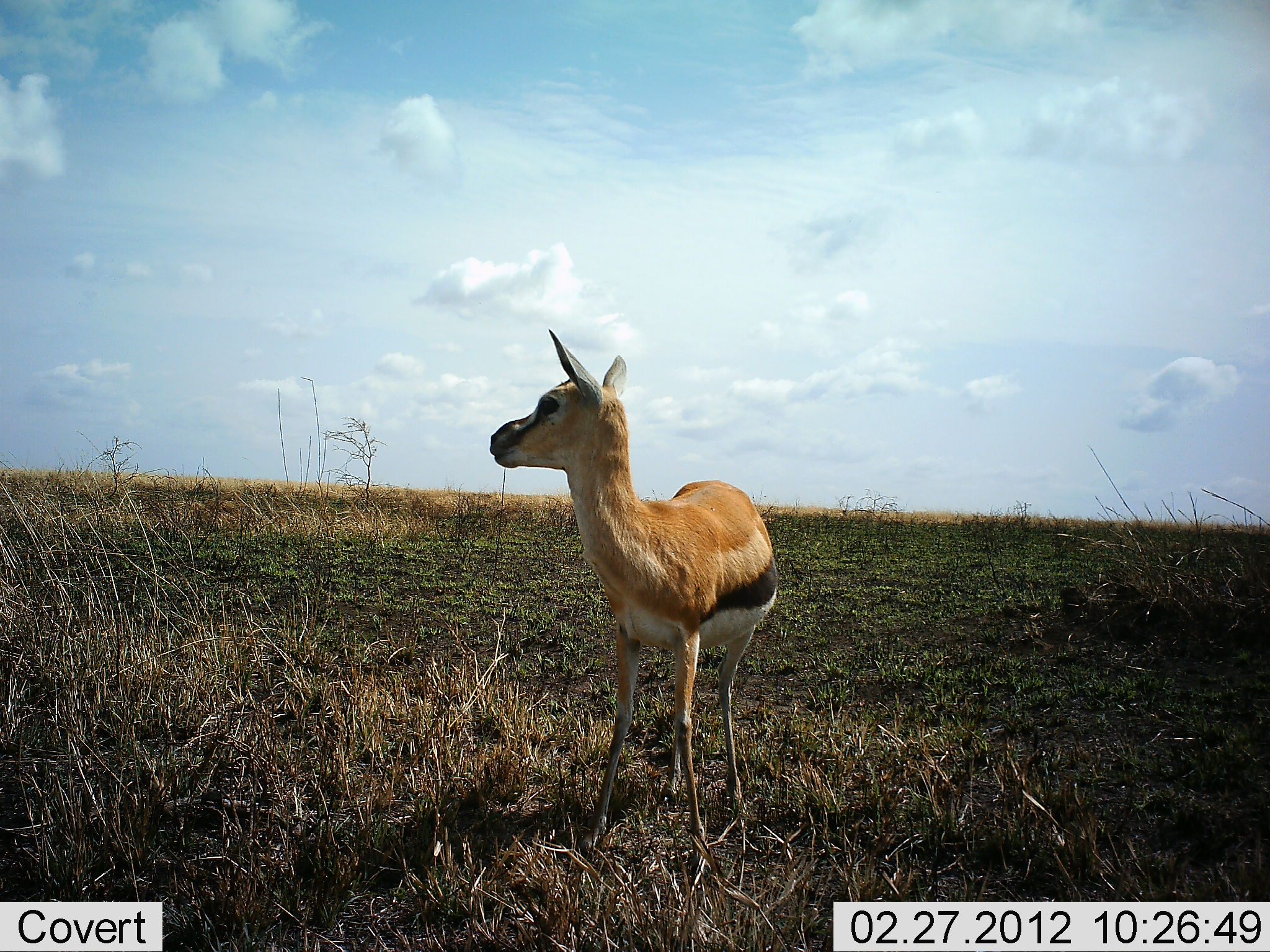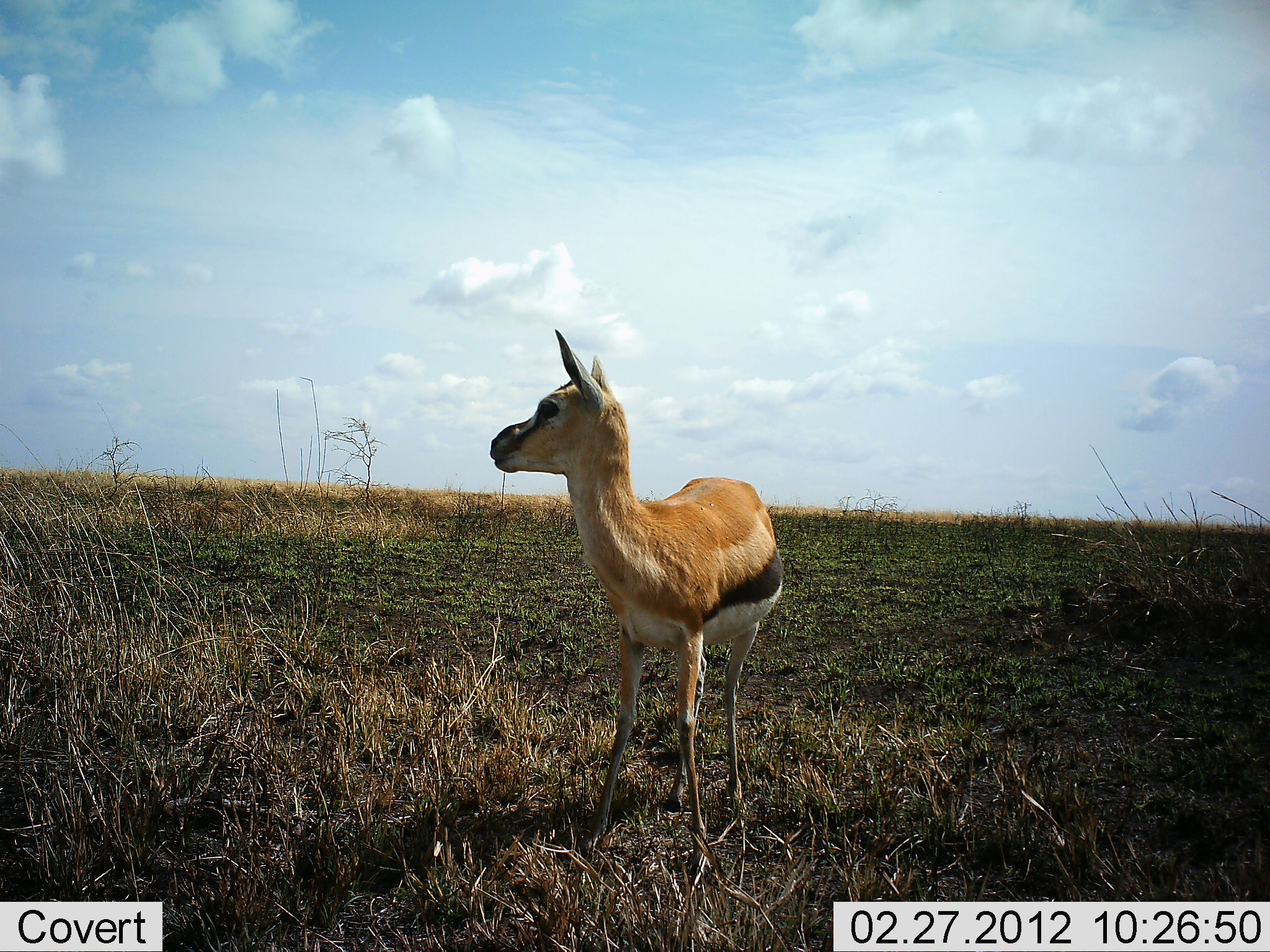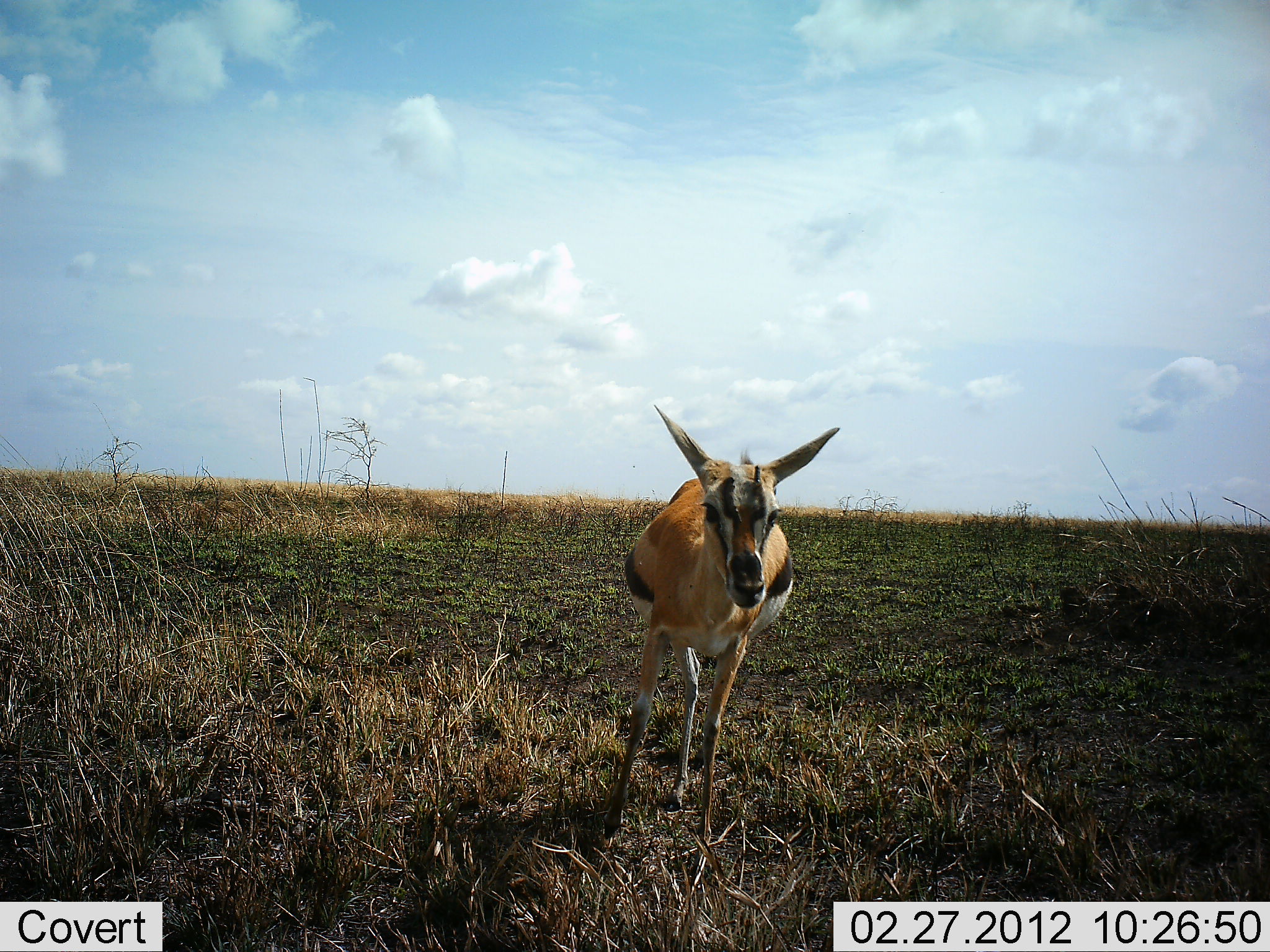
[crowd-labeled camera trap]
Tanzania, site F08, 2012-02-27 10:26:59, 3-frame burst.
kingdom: Animalia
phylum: Chordata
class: Mammalia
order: Artiodactyla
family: Bovidae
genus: Eudorcas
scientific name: Eudorcas thomsonii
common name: thomson's gazelle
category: gazellethomsons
Gazellethomsons (thomson's gazelle) (Eudorcas thomsonii), count 1. Behavior (volunteer vote fractions): standing 92%, resting 0%, moving 8%, interacting 0%. Young present (vote fraction): 17%. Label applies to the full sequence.